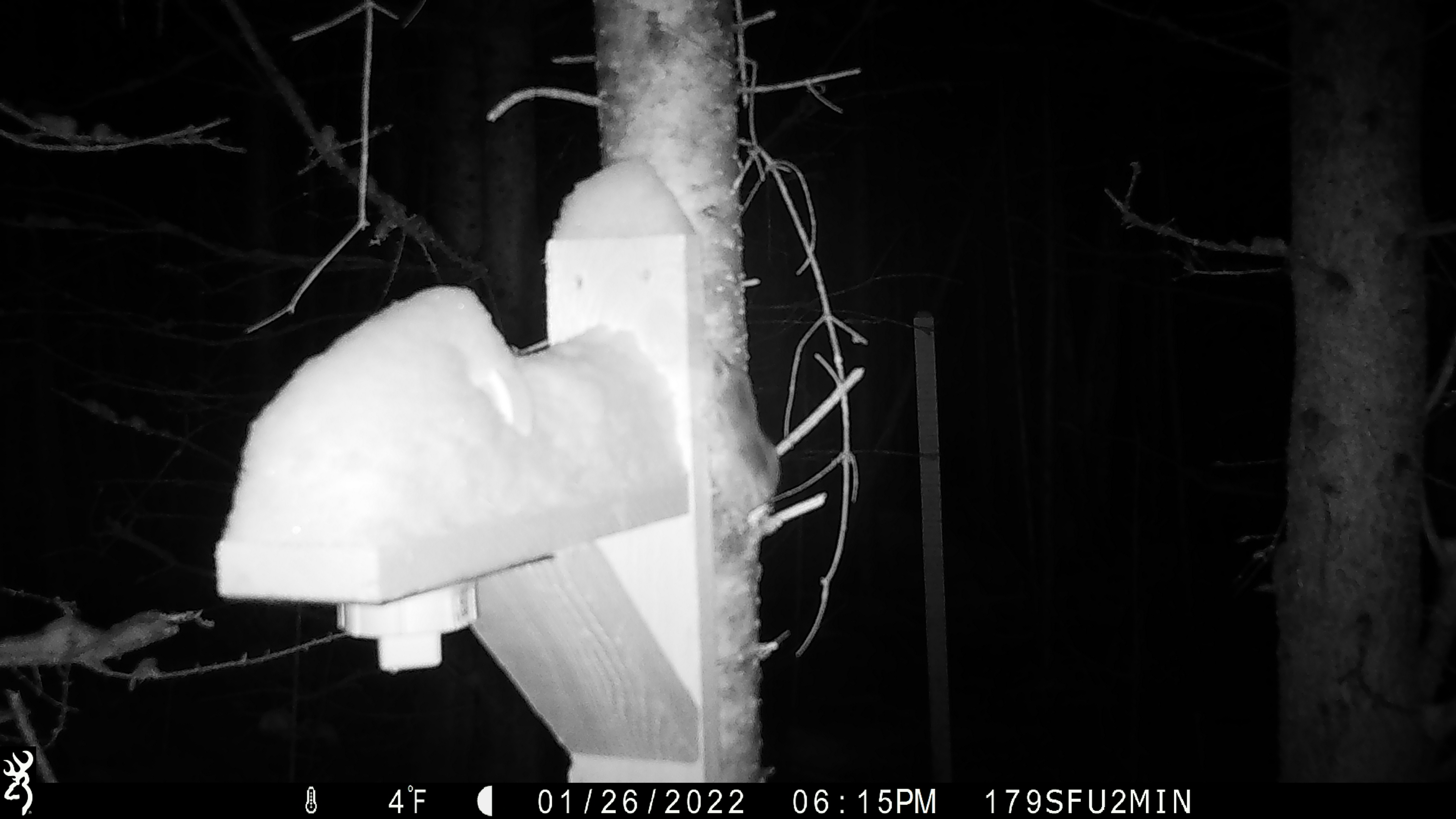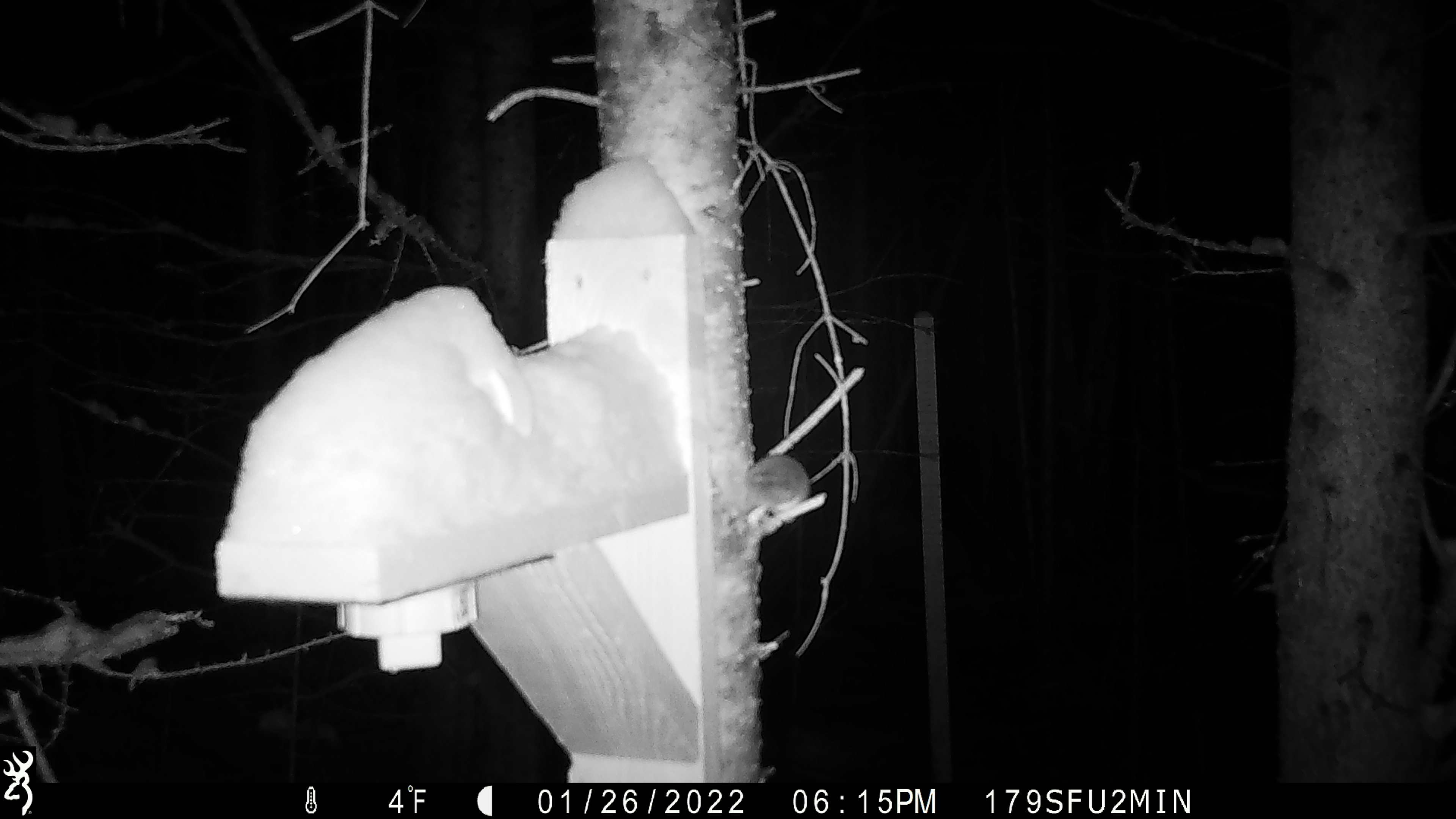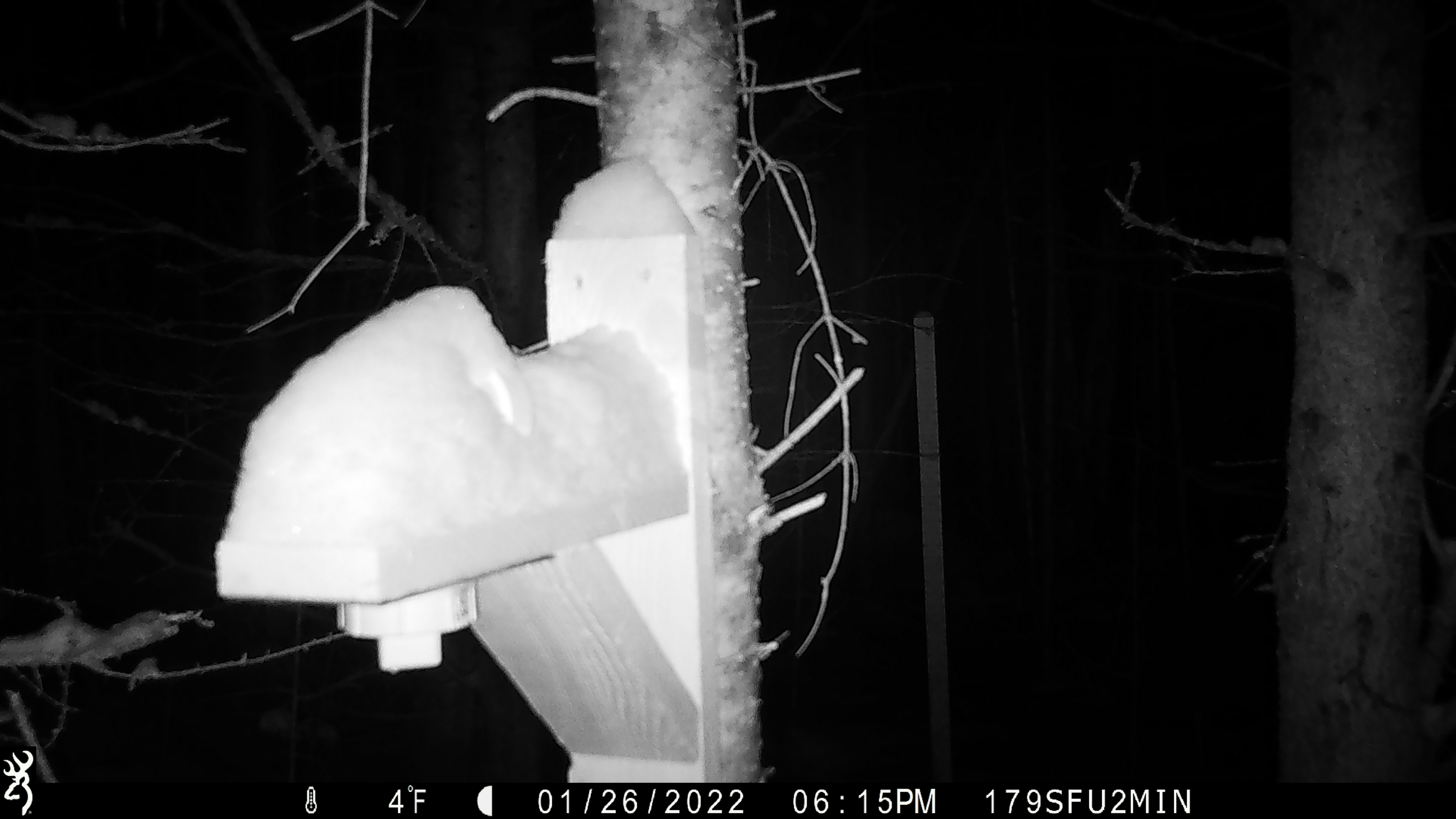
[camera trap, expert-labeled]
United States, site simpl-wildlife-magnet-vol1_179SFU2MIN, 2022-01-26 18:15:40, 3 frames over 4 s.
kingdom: Animalia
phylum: Chordata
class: Mammalia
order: Rodentia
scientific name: Rodentia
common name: mouse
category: mouse sp.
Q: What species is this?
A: Mouse sp. (mouse) (Rodentia).